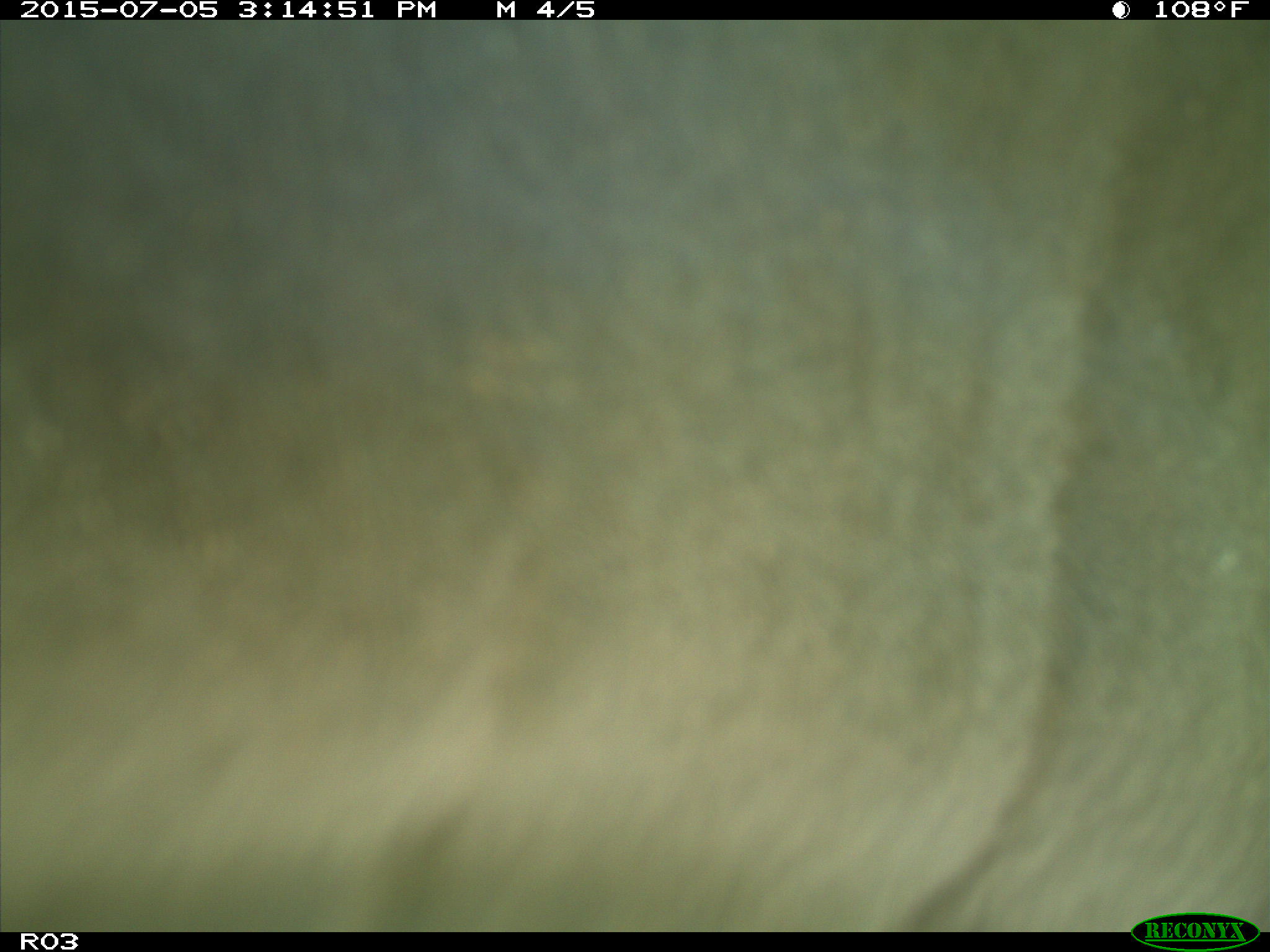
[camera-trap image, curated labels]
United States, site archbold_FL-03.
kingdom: Animalia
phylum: Chordata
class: Mammalia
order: Artiodactyla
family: Bovidae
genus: Bos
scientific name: Bos taurus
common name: domestic cow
Bos taurus (domestic cow).